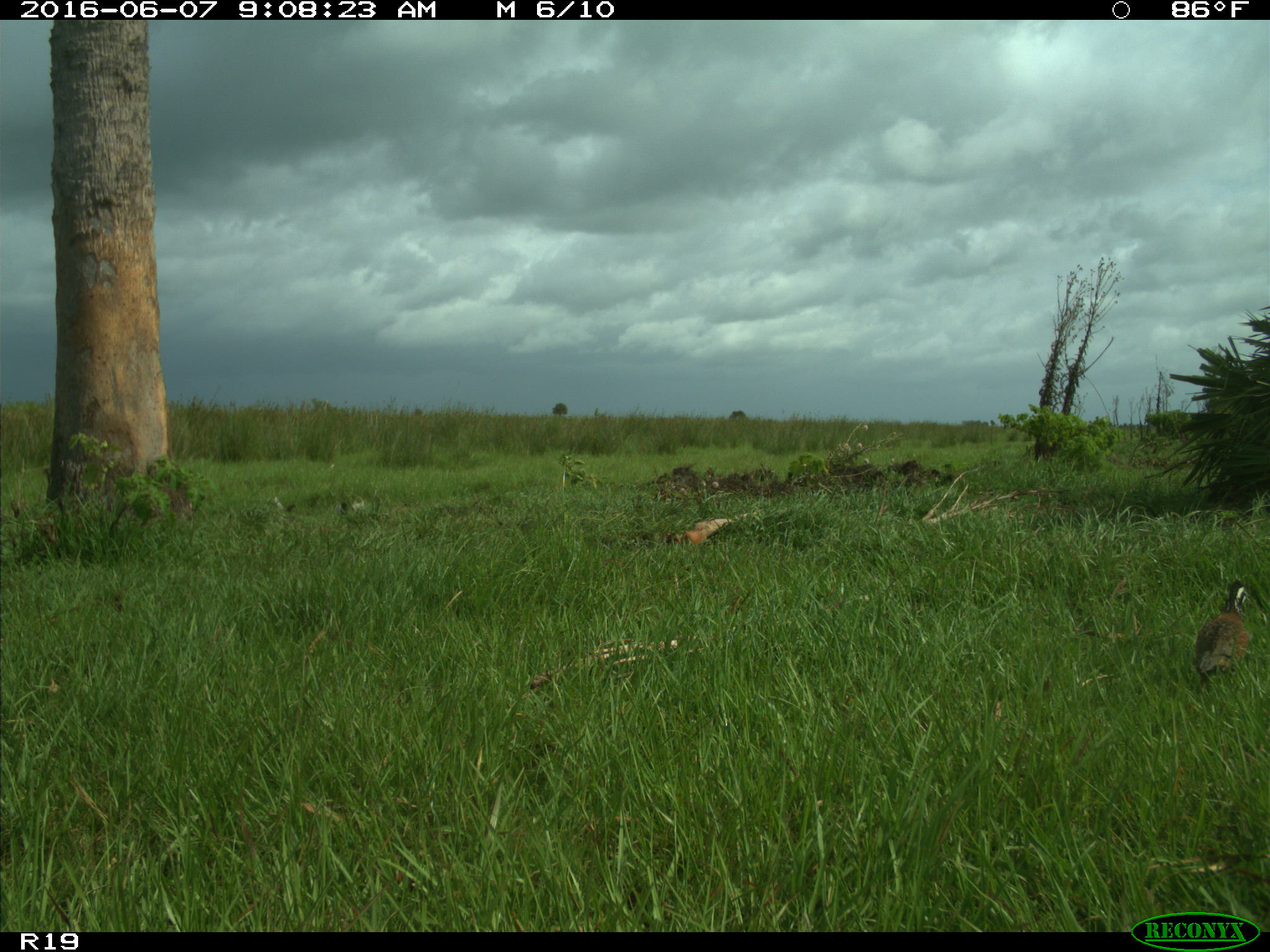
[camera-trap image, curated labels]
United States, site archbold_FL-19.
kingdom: Animalia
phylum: Chordata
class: Aves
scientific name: Aves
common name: birds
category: unidentified bird